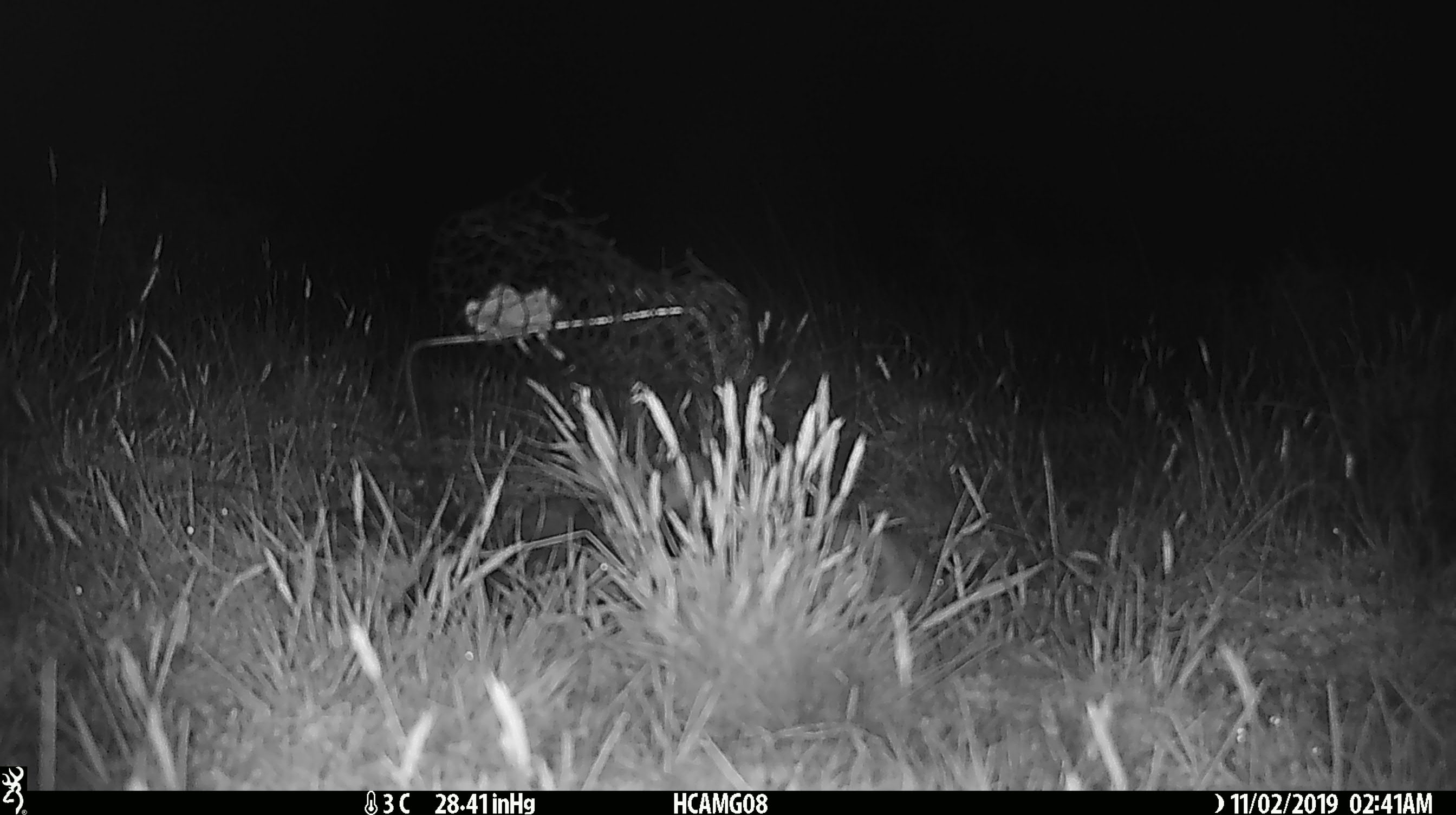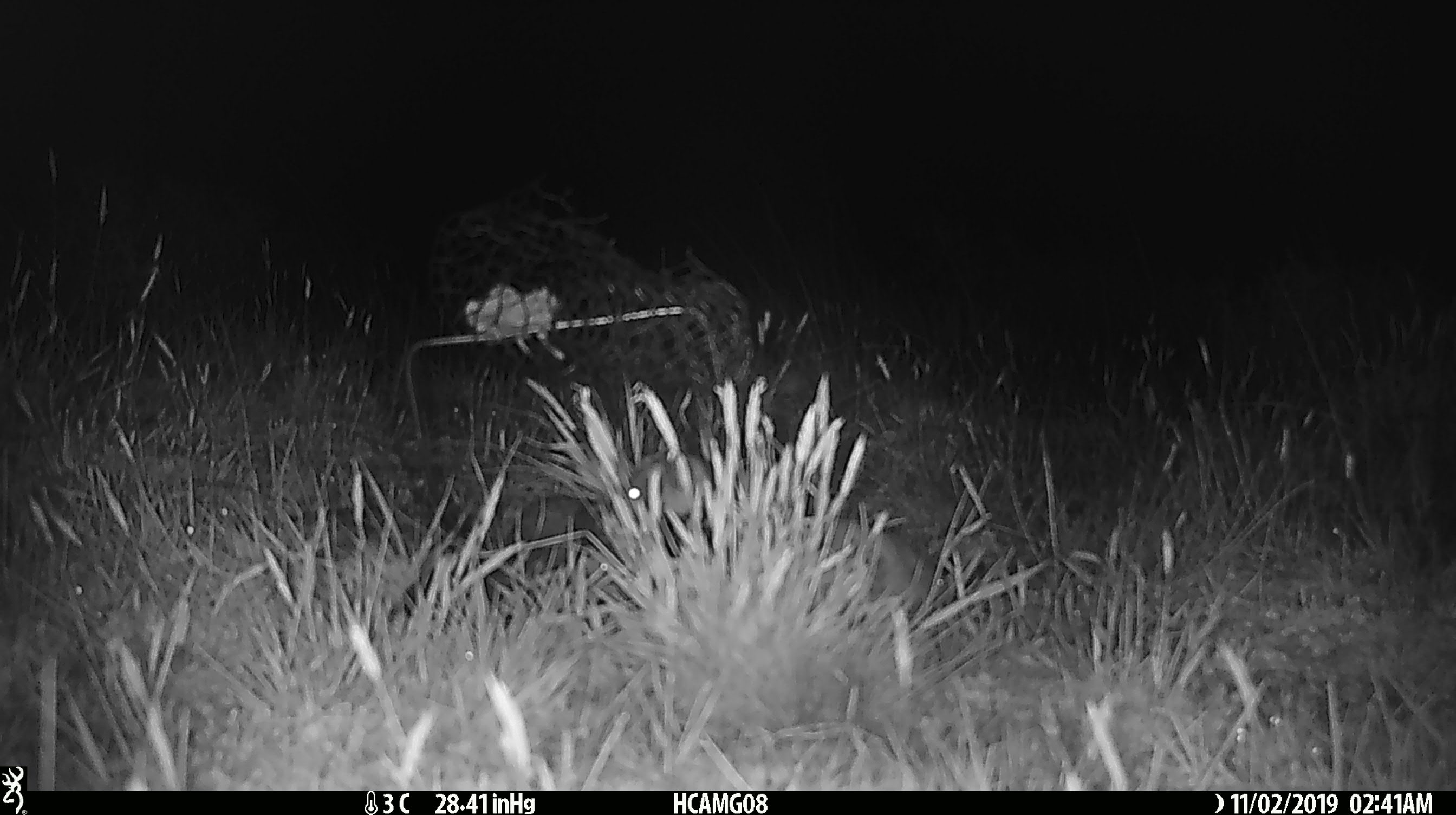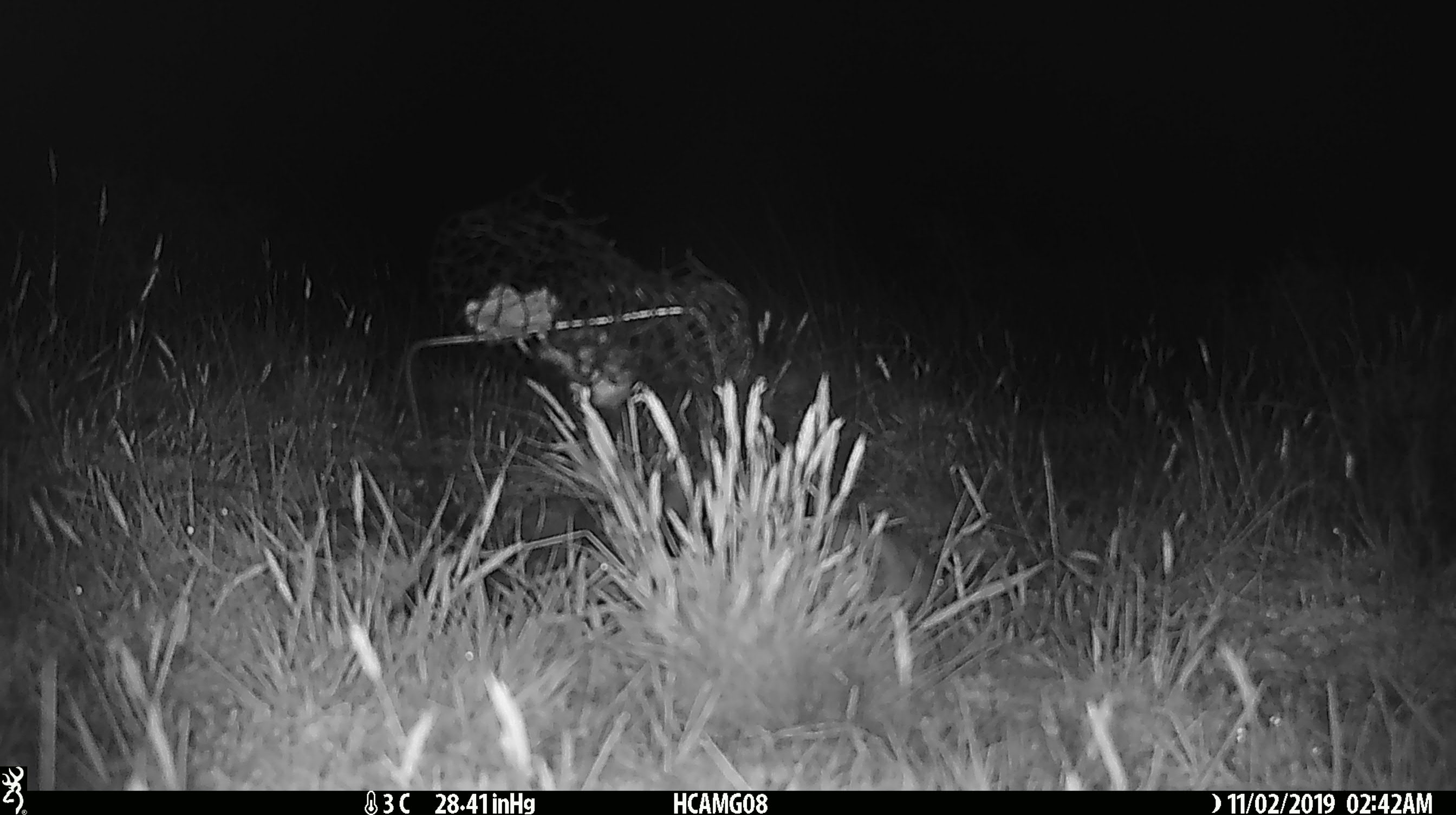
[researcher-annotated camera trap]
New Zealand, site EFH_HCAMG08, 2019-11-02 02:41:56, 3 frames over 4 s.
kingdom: Animalia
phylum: Chordata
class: Mammalia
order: Rodentia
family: Muridae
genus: Mus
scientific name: Mus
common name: mouse